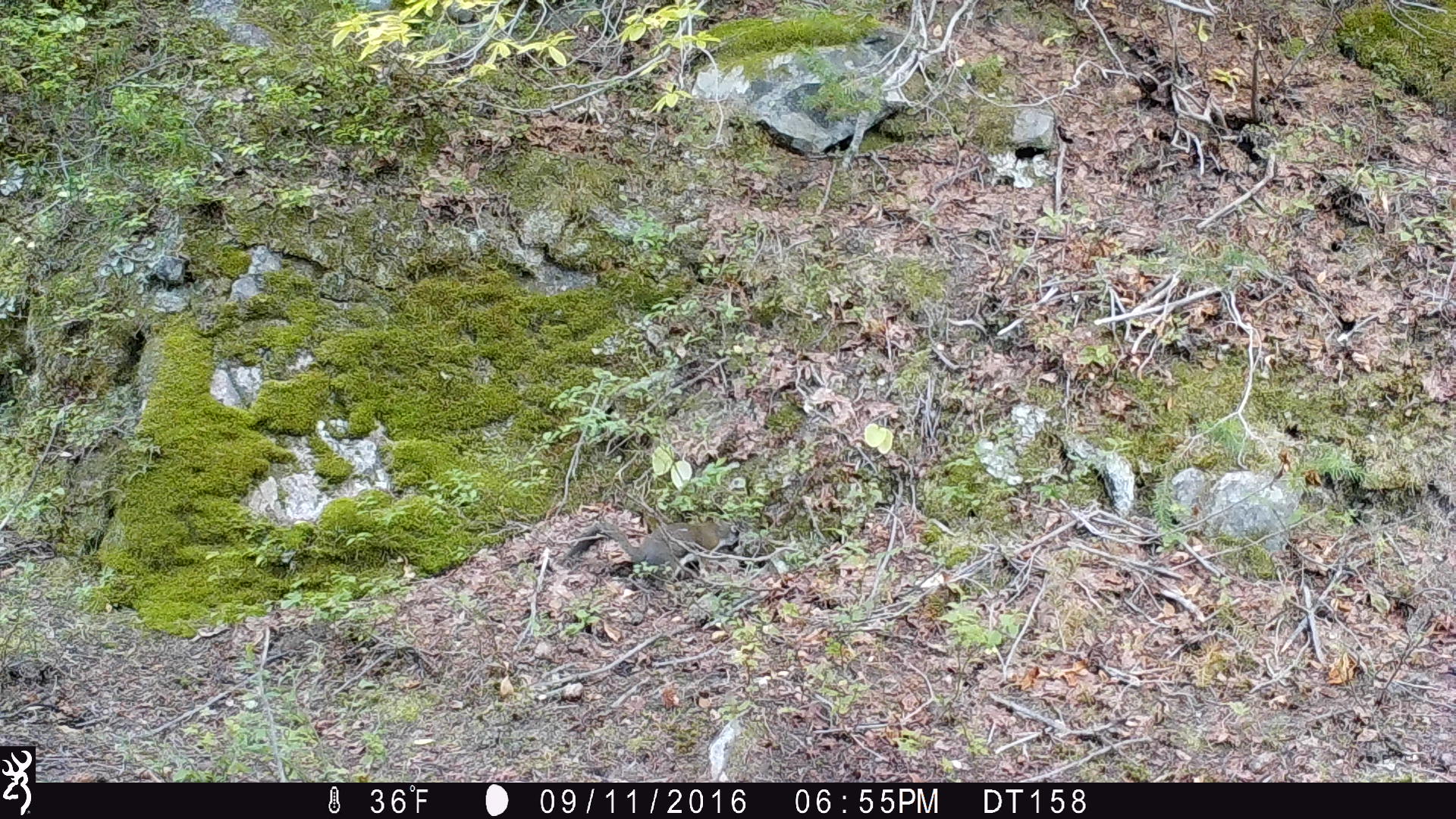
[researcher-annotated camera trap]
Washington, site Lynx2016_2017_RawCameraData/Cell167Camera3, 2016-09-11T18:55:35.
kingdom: Animalia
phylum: Chordata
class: Mammalia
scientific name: Mammalia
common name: small mammal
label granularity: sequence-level